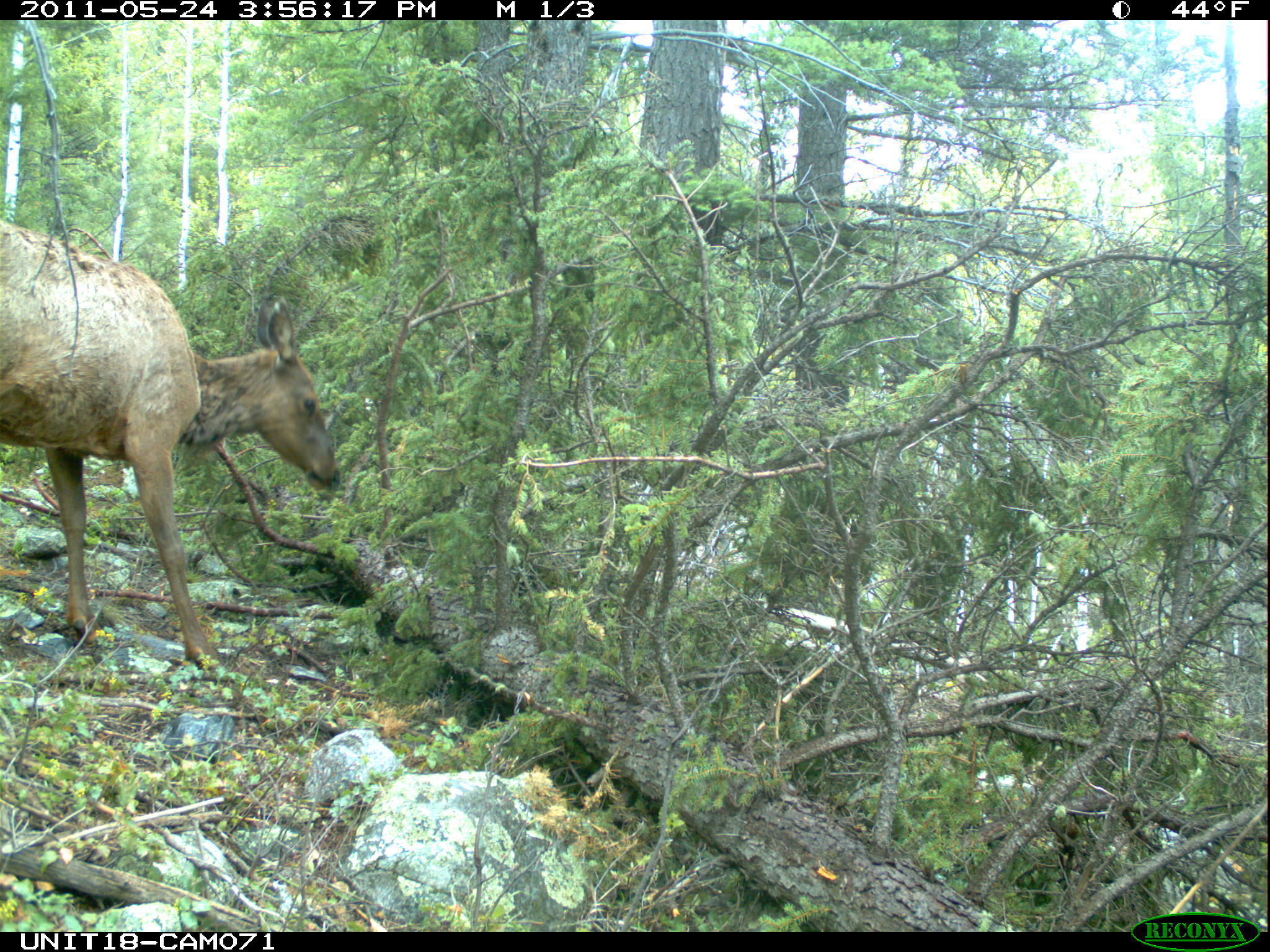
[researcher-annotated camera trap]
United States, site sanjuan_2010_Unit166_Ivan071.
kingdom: Animalia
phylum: Chordata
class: Mammalia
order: Artiodactyla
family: Cervidae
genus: Cervus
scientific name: Cervus elaphus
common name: red deer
Cervus elaphus (red deer).